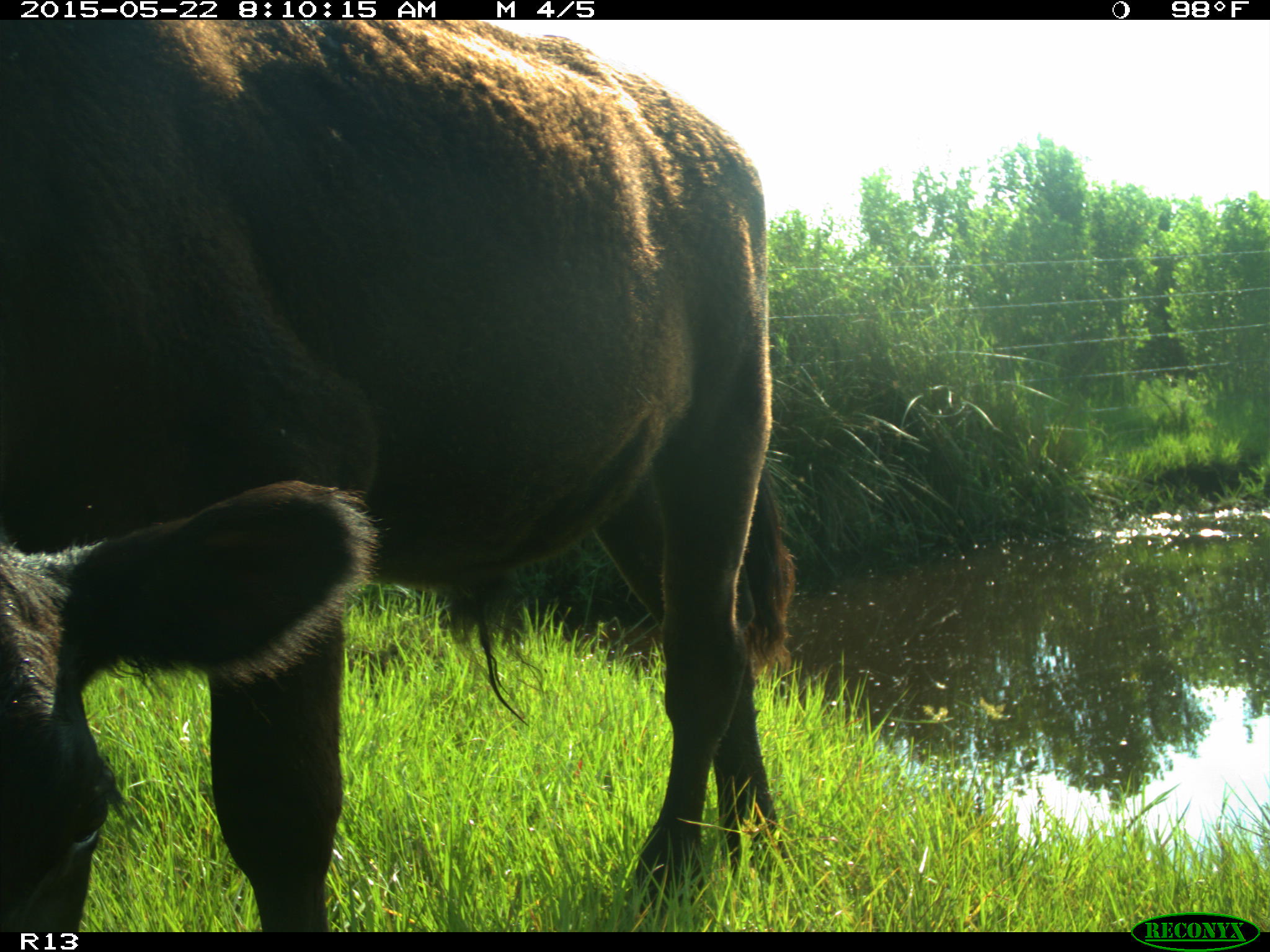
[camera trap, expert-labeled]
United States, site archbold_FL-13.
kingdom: Animalia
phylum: Chordata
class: Mammalia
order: Artiodactyla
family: Bovidae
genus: Bos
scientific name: Bos taurus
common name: domestic cow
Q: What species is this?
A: Bos taurus (domestic cow).